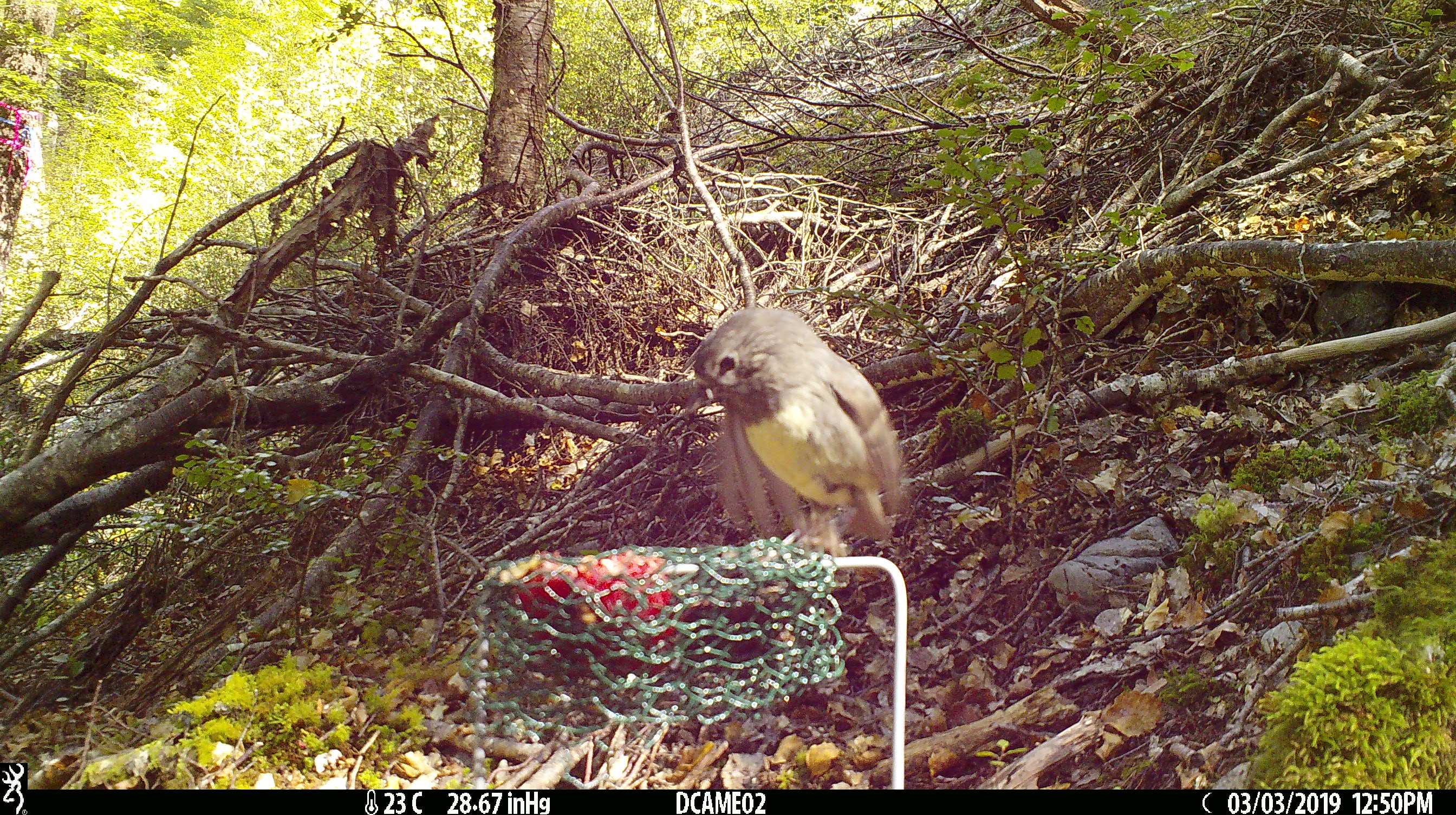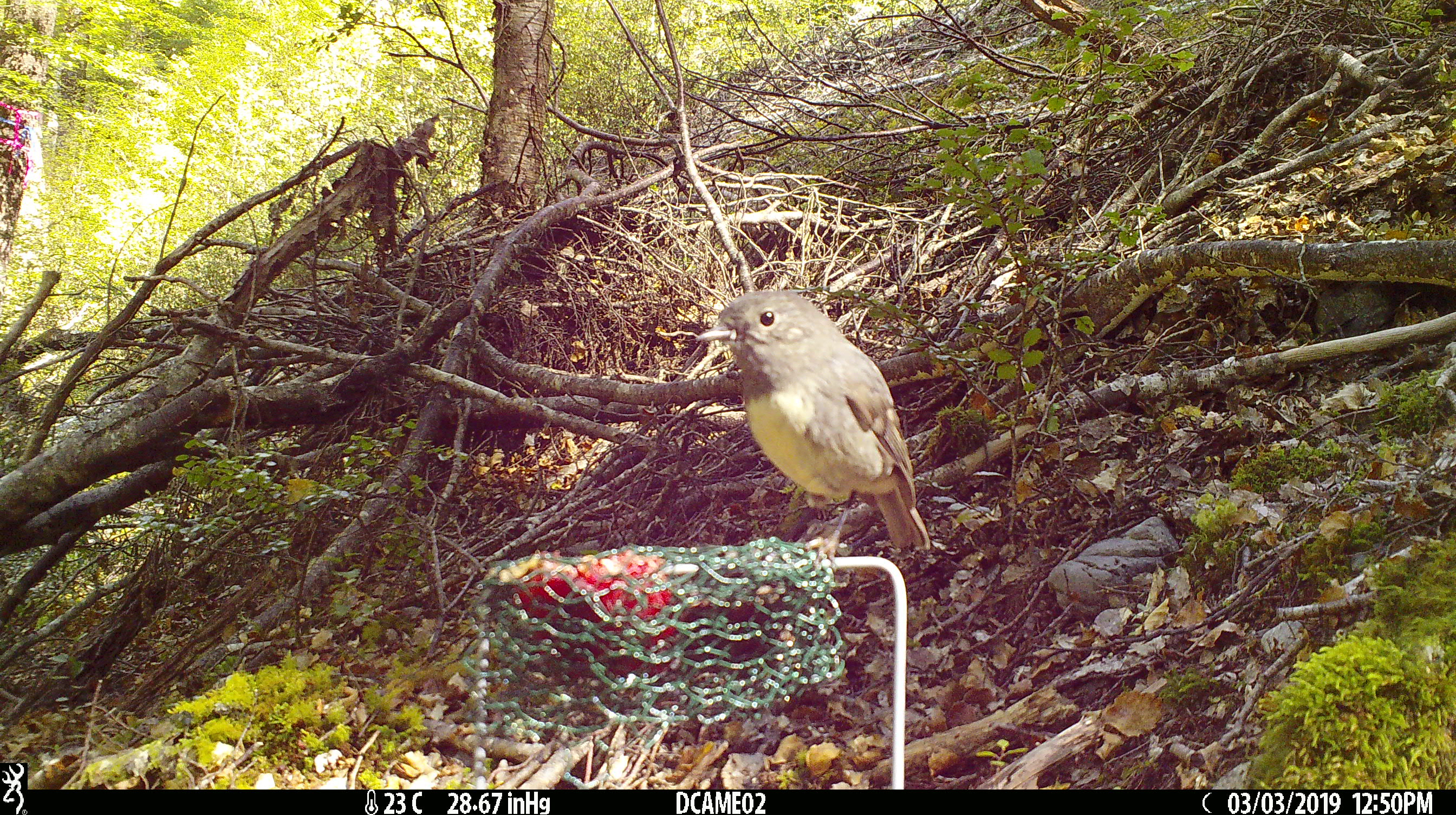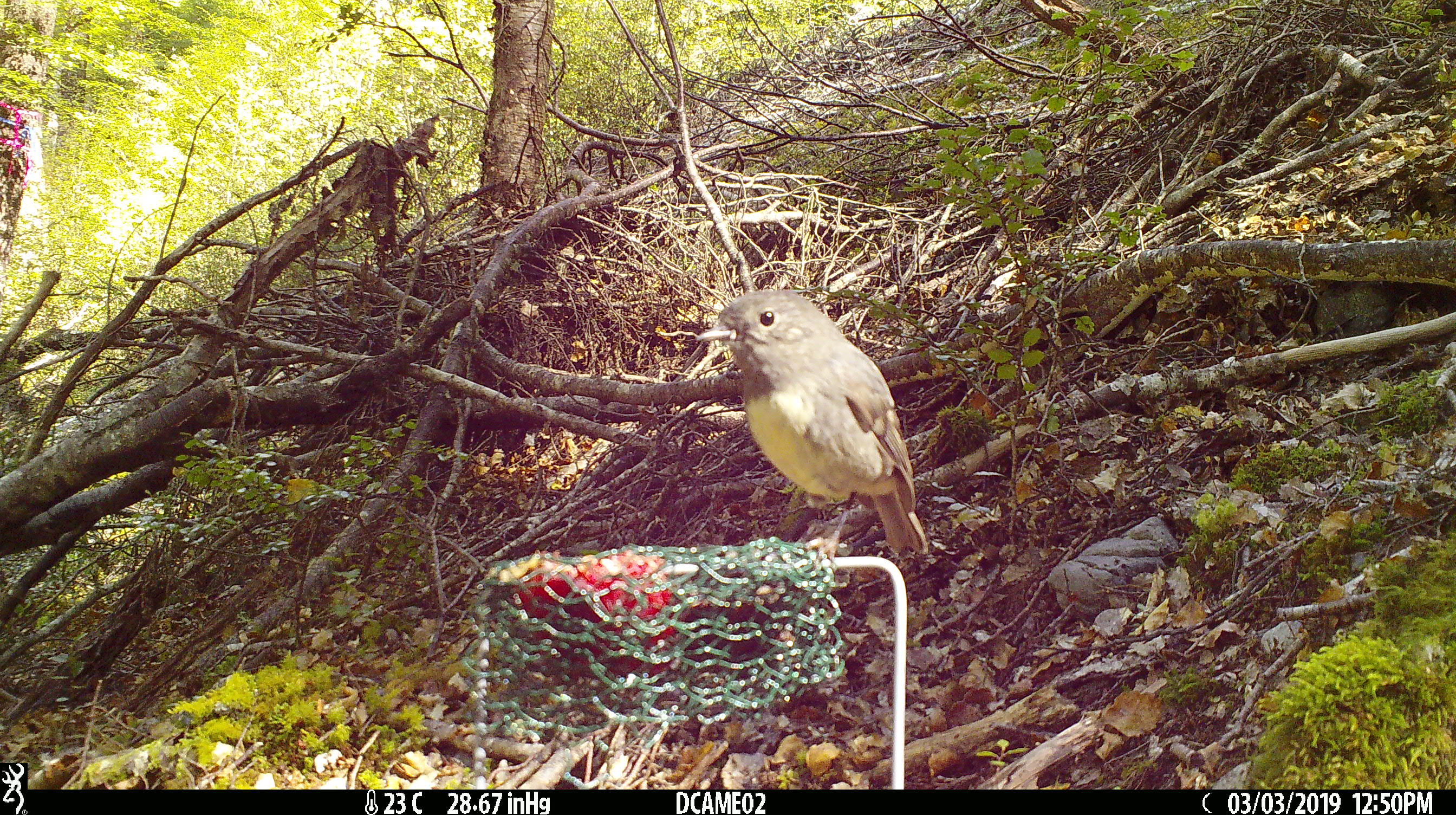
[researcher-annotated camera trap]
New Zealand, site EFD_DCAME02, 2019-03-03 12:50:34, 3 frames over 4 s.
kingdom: Animalia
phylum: Chordata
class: Aves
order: Passeriformes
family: Petroicidae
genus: Petroica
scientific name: Petroica australis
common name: new zealand robin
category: robin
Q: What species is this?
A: Robin (new zealand robin) (Petroica australis).